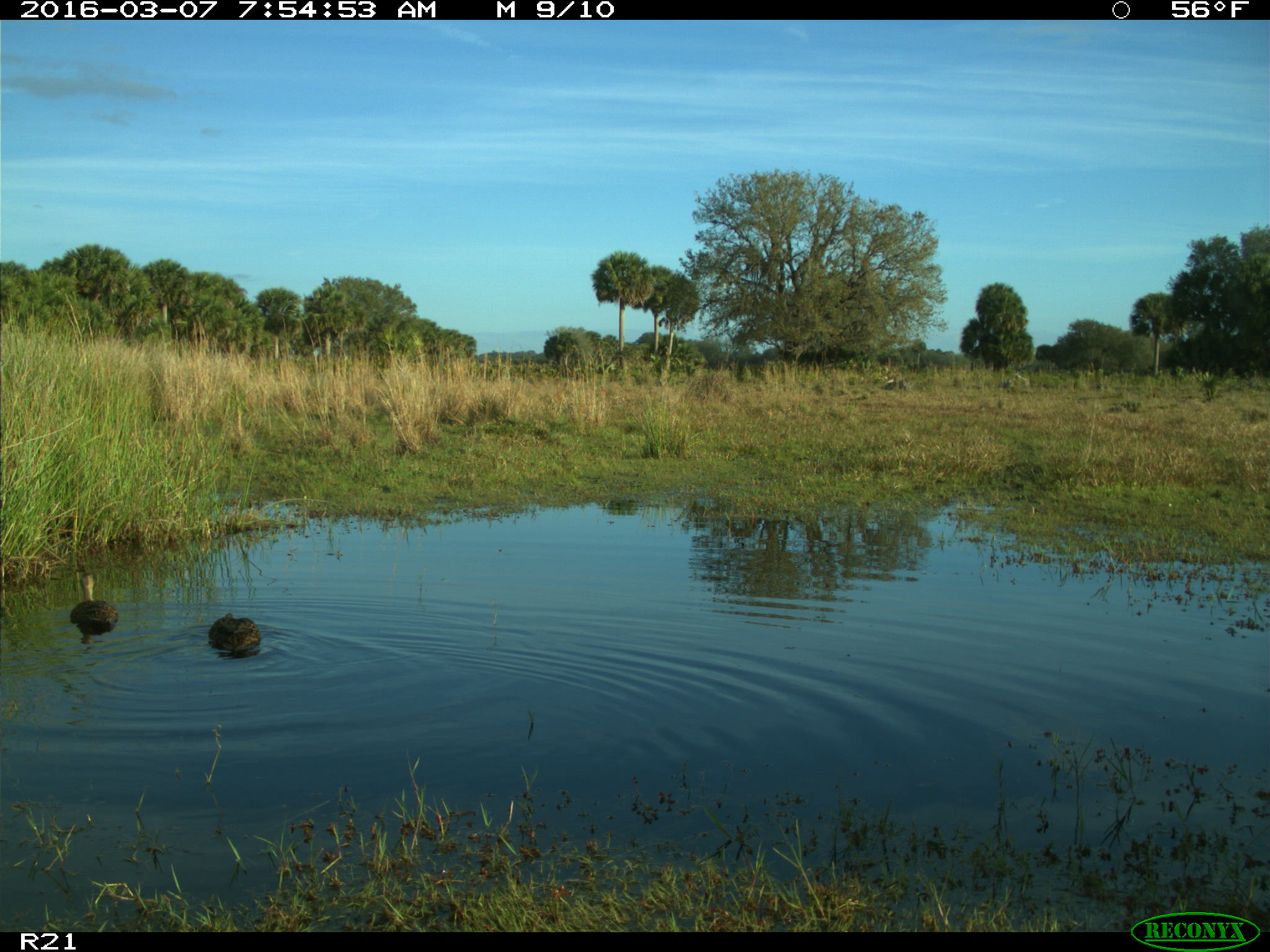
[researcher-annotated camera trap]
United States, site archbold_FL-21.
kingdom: Animalia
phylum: Chordata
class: Aves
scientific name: Aves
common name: birds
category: unidentified bird